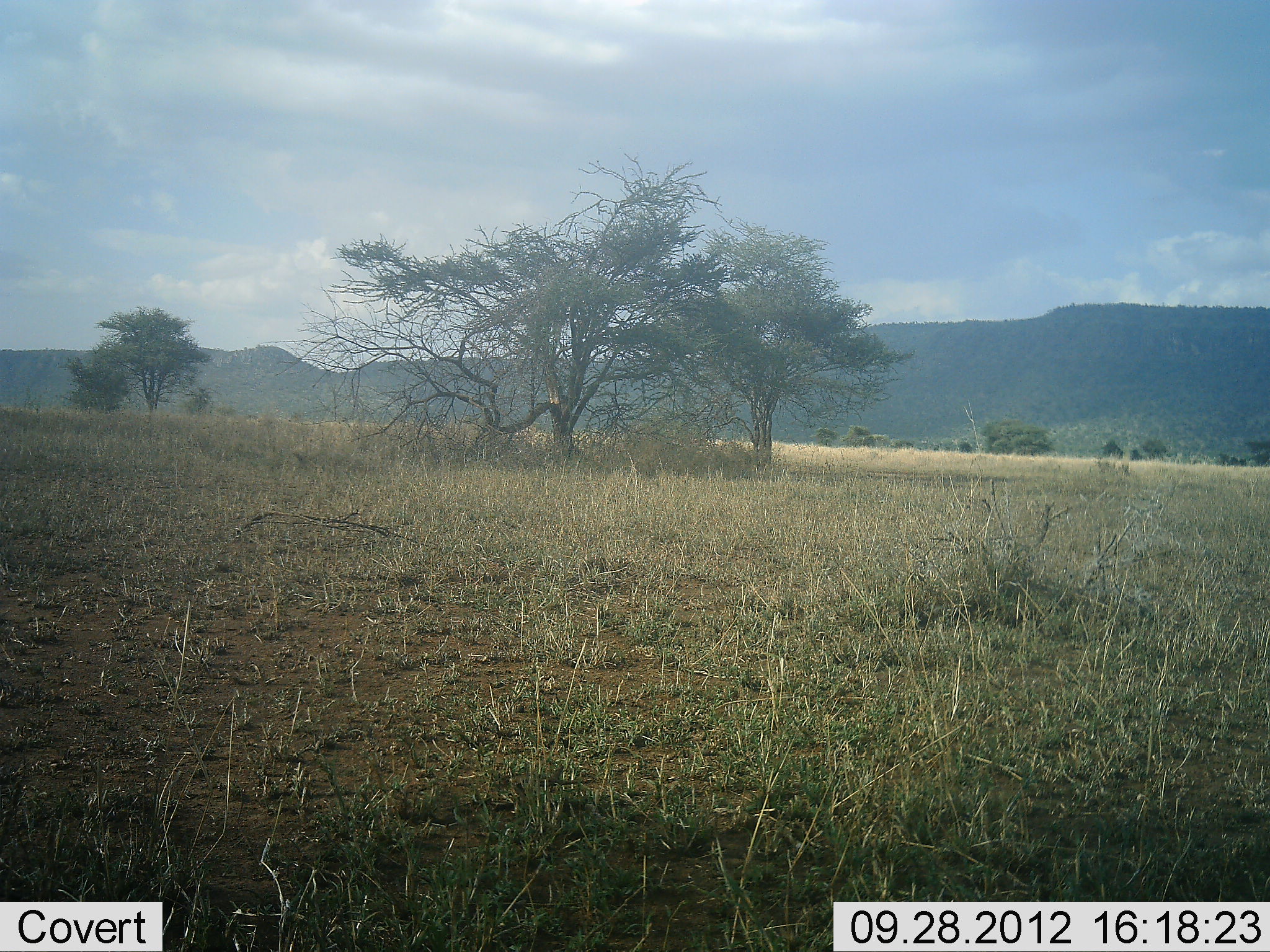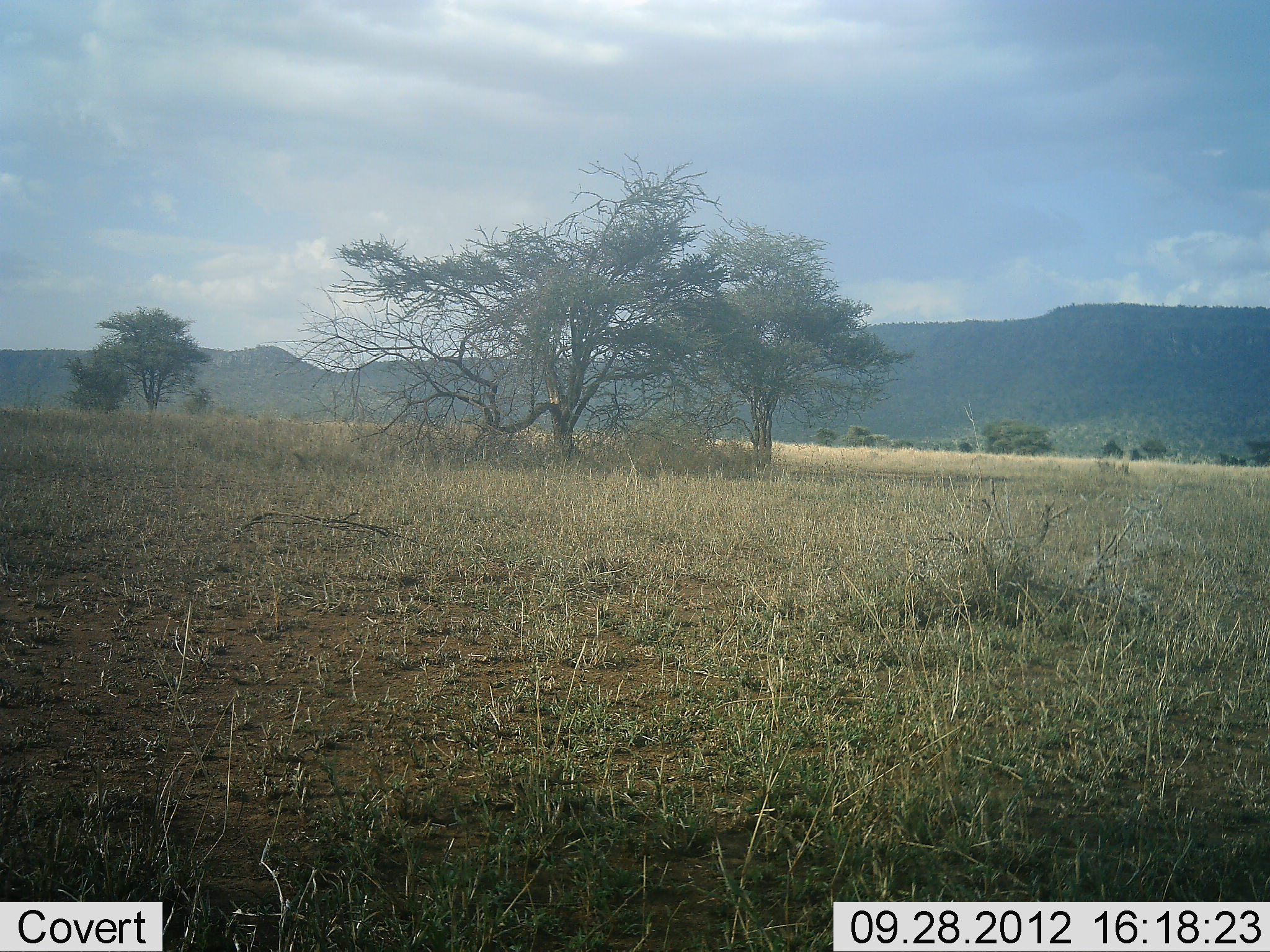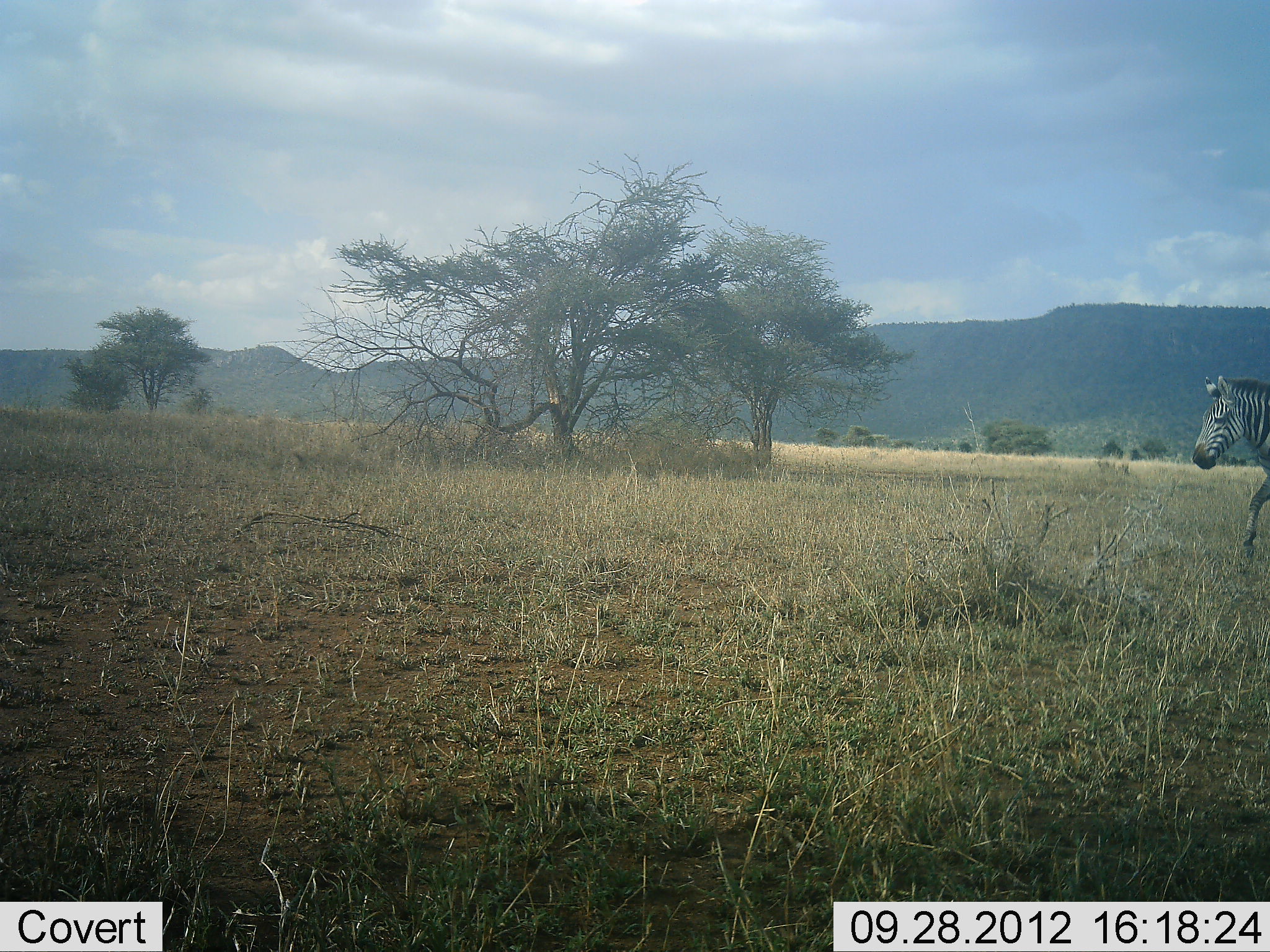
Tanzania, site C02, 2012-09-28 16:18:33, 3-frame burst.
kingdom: Animalia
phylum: Chordata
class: Mammalia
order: Perissodactyla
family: Equidae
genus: Equus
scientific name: Equus quagga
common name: plains zebra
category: zebra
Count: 1.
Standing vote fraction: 0%.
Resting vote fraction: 0%.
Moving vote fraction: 100%.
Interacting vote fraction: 0%.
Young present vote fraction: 0%.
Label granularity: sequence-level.